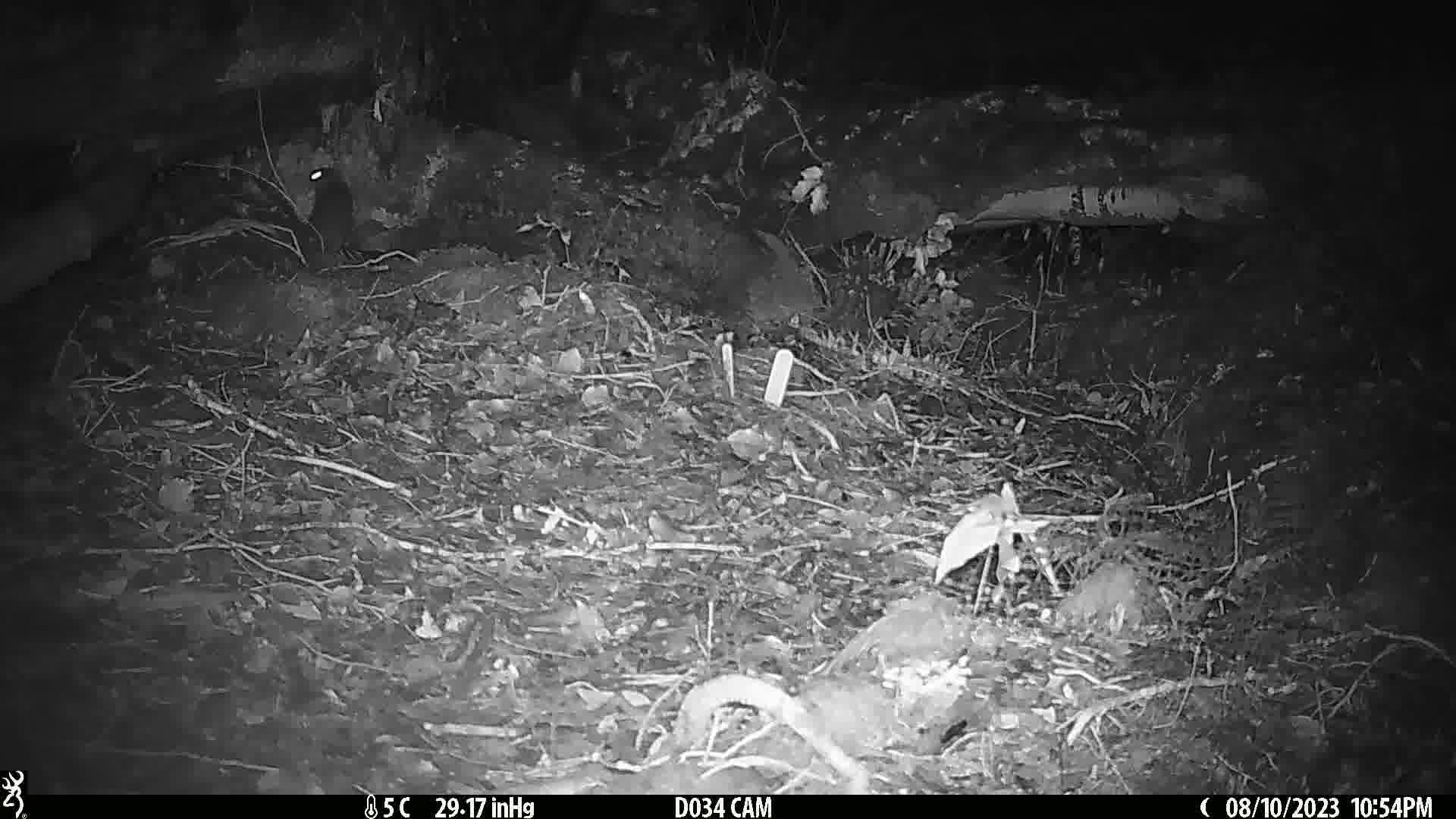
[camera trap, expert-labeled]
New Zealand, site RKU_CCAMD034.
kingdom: Animalia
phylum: Chordata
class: Mammalia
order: Rodentia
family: Muridae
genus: Rattus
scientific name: Rattus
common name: rat